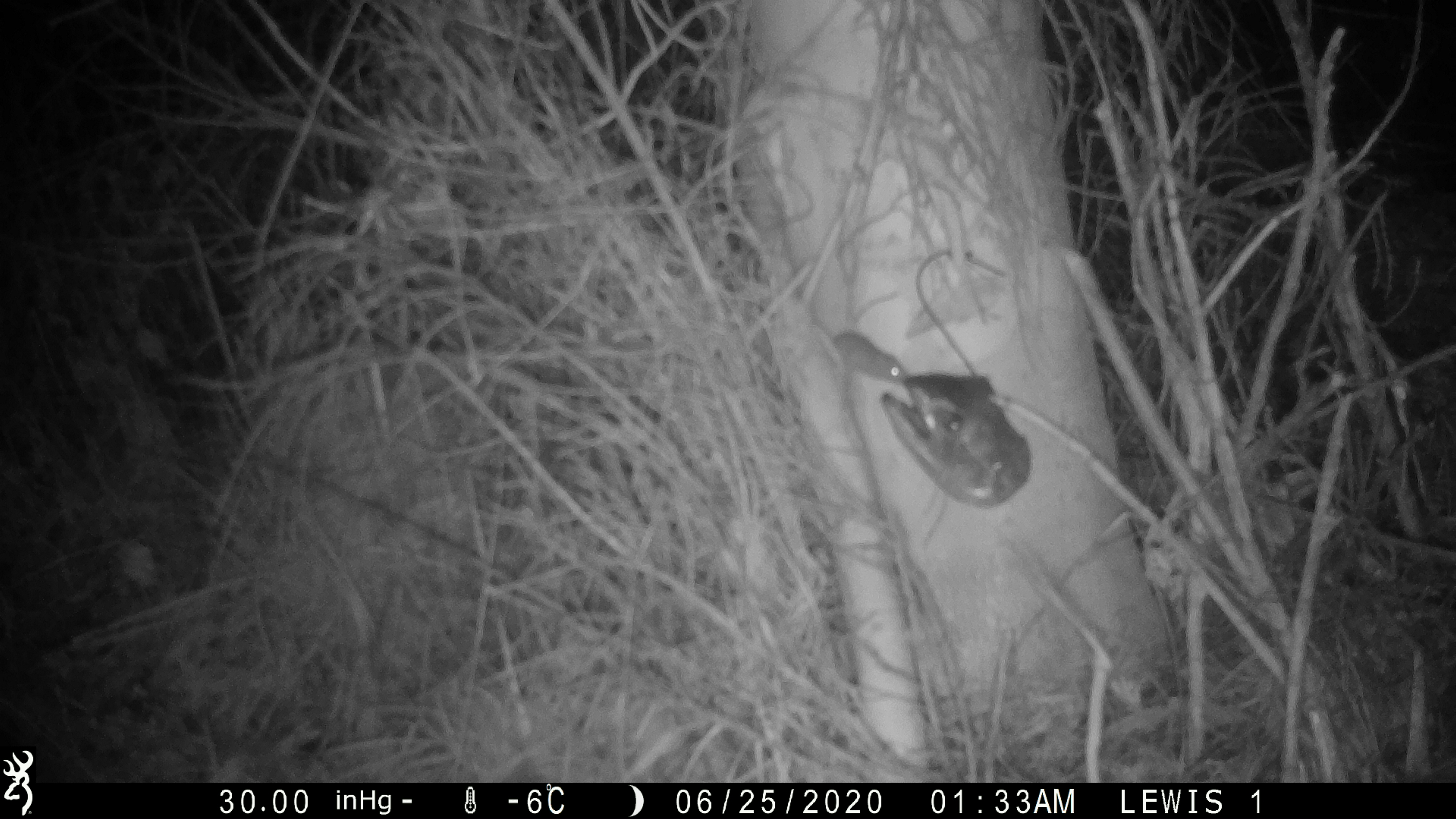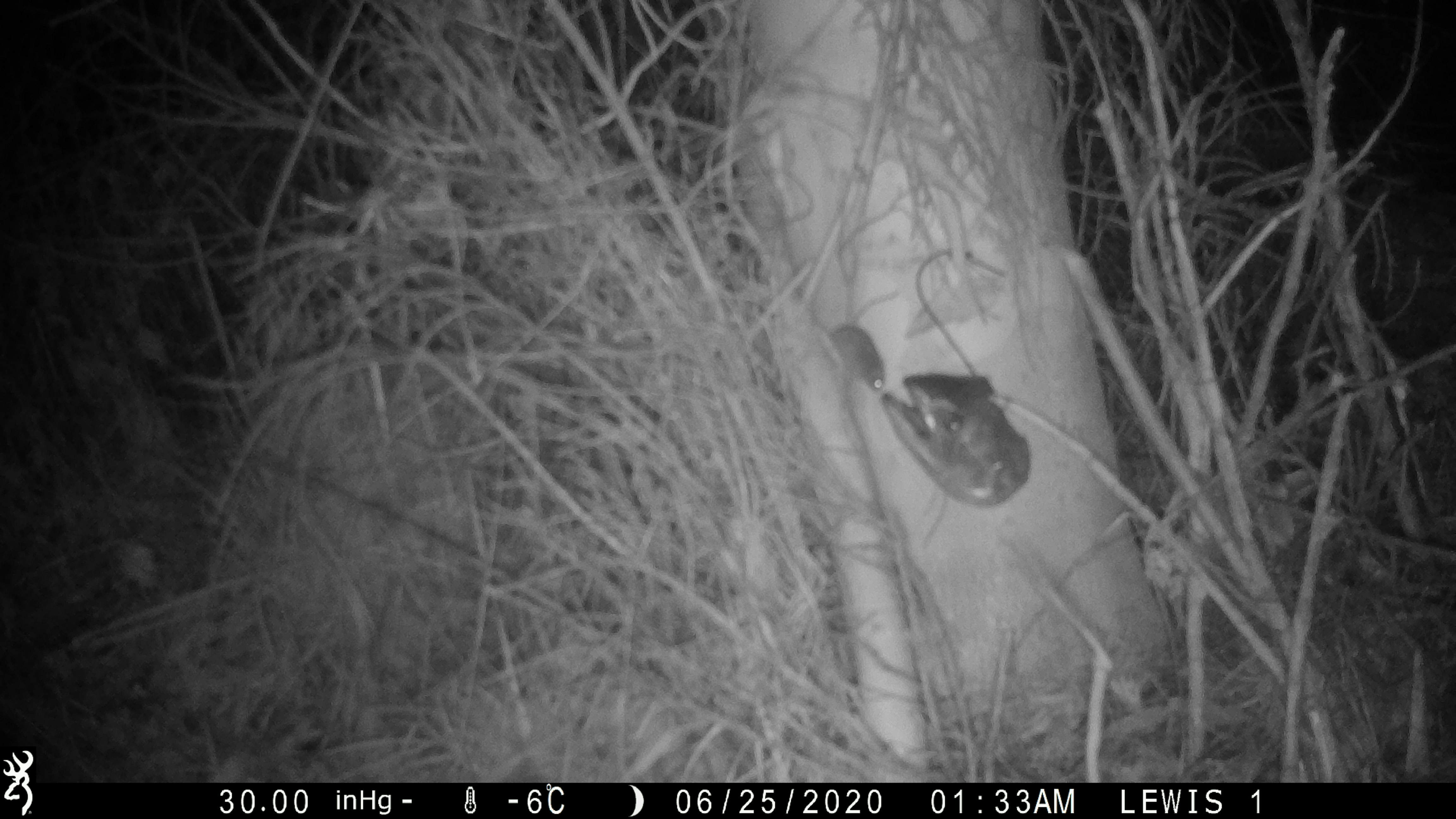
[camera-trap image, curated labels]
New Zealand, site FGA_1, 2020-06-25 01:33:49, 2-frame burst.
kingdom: Animalia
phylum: Chordata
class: Mammalia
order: Rodentia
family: Muridae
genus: Mus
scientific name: Mus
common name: mouse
Mouse (Mus).